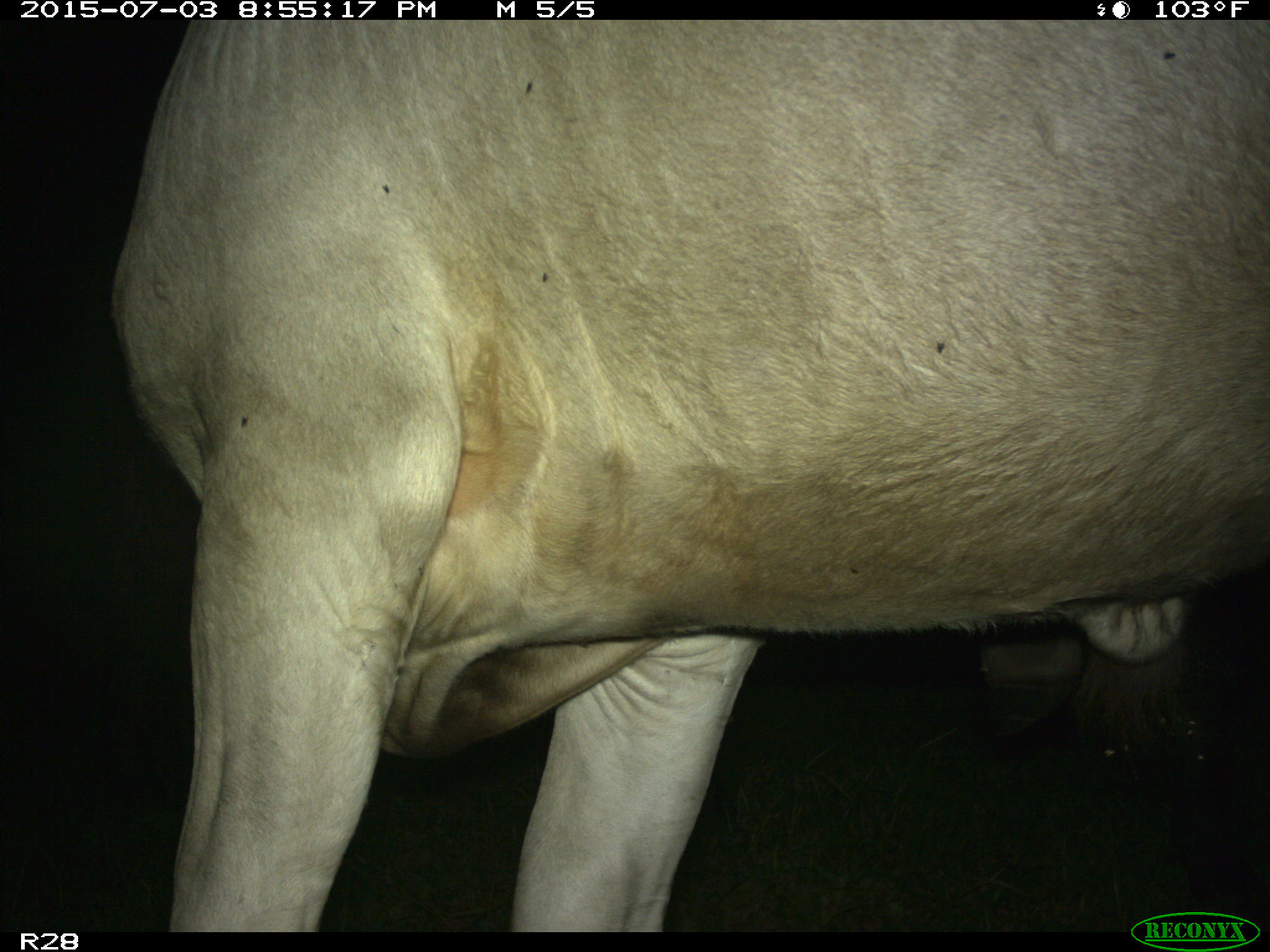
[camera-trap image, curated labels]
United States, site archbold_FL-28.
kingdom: Animalia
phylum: Chordata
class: Mammalia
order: Artiodactyla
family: Bovidae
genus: Bos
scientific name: Bos taurus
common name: domestic cow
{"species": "Bos taurus (domestic cow)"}